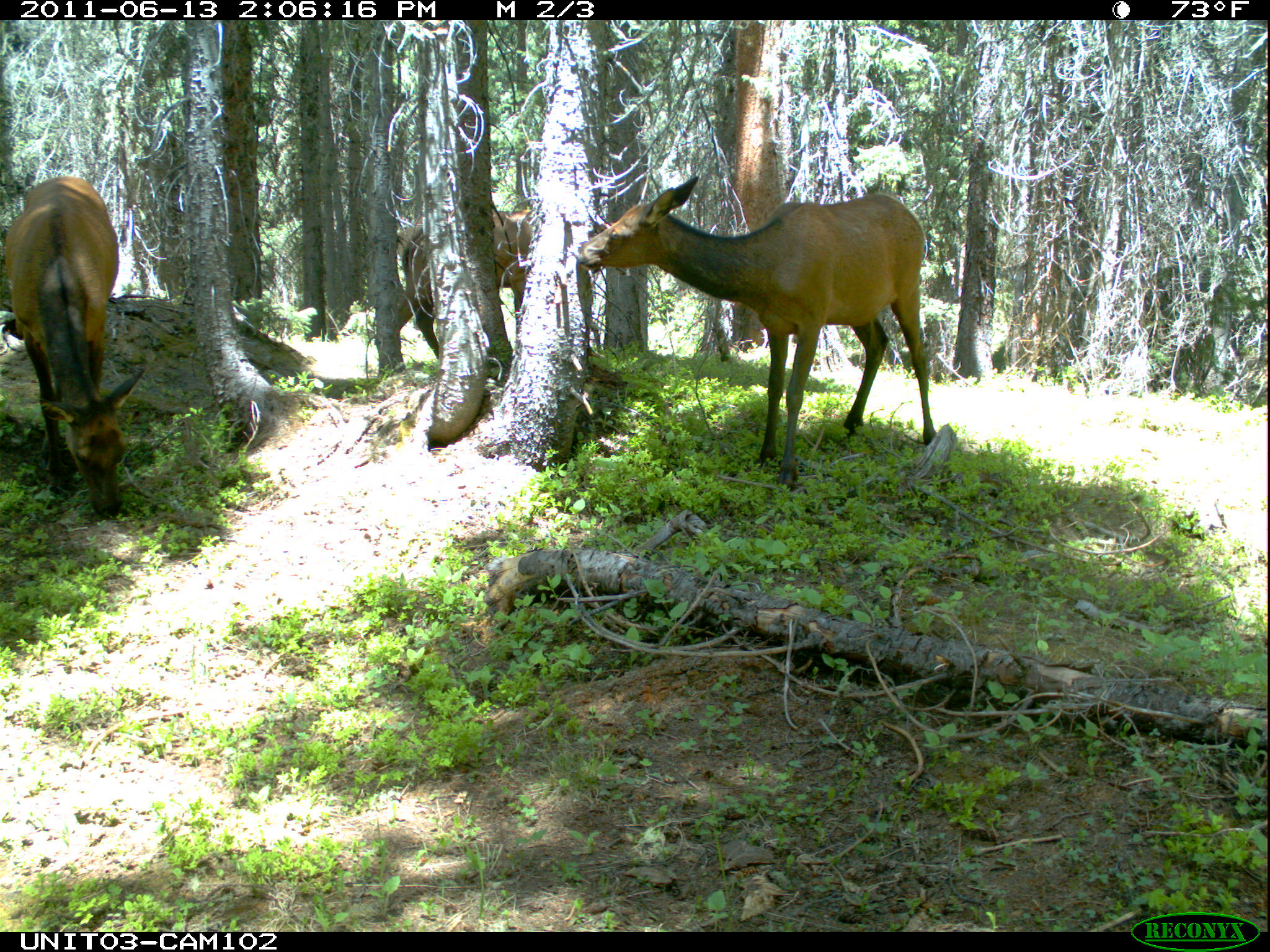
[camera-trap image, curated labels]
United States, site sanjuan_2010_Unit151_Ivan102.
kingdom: Animalia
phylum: Chordata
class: Mammalia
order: Artiodactyla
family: Cervidae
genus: Cervus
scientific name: Cervus elaphus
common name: red deer